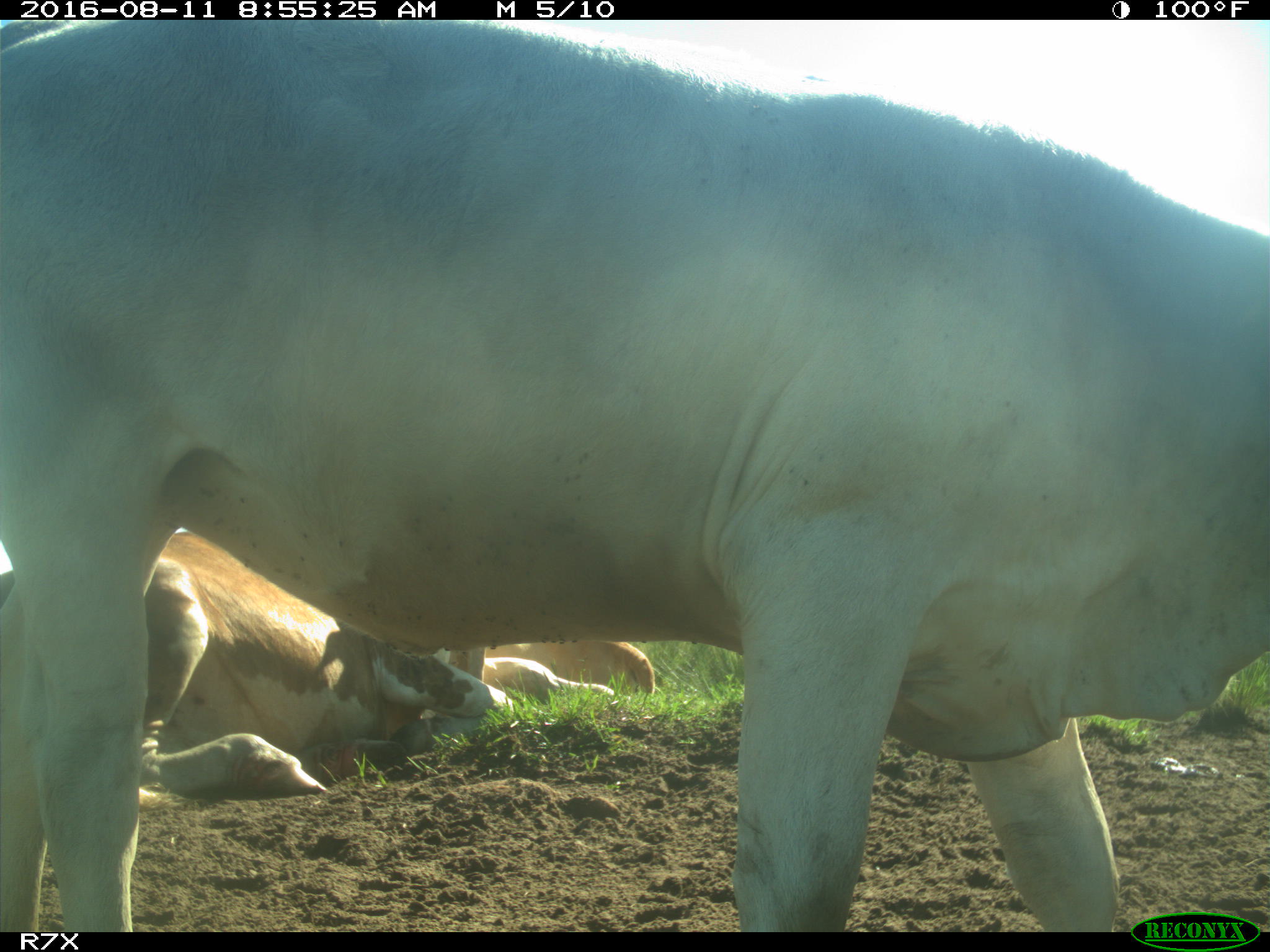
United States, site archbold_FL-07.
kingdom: Animalia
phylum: Chordata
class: Mammalia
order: Artiodactyla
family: Bovidae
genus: Bos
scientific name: Bos taurus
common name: domestic cow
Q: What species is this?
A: Bos taurus (domestic cow).